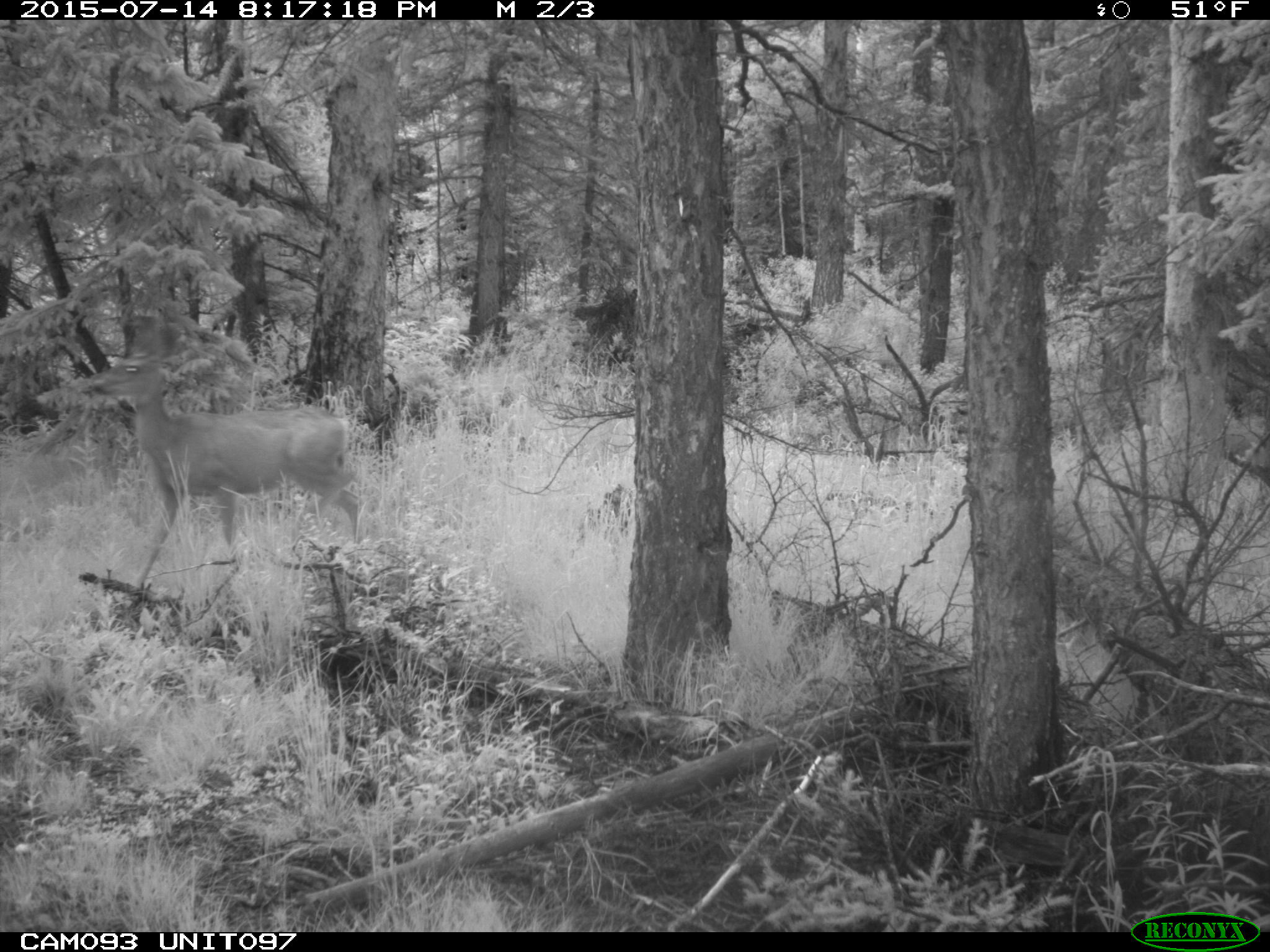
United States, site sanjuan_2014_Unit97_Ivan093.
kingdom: Animalia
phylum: Chordata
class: Mammalia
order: Artiodactyla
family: Cervidae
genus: Odocoileus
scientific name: Odocoileus hemionus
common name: mule deer